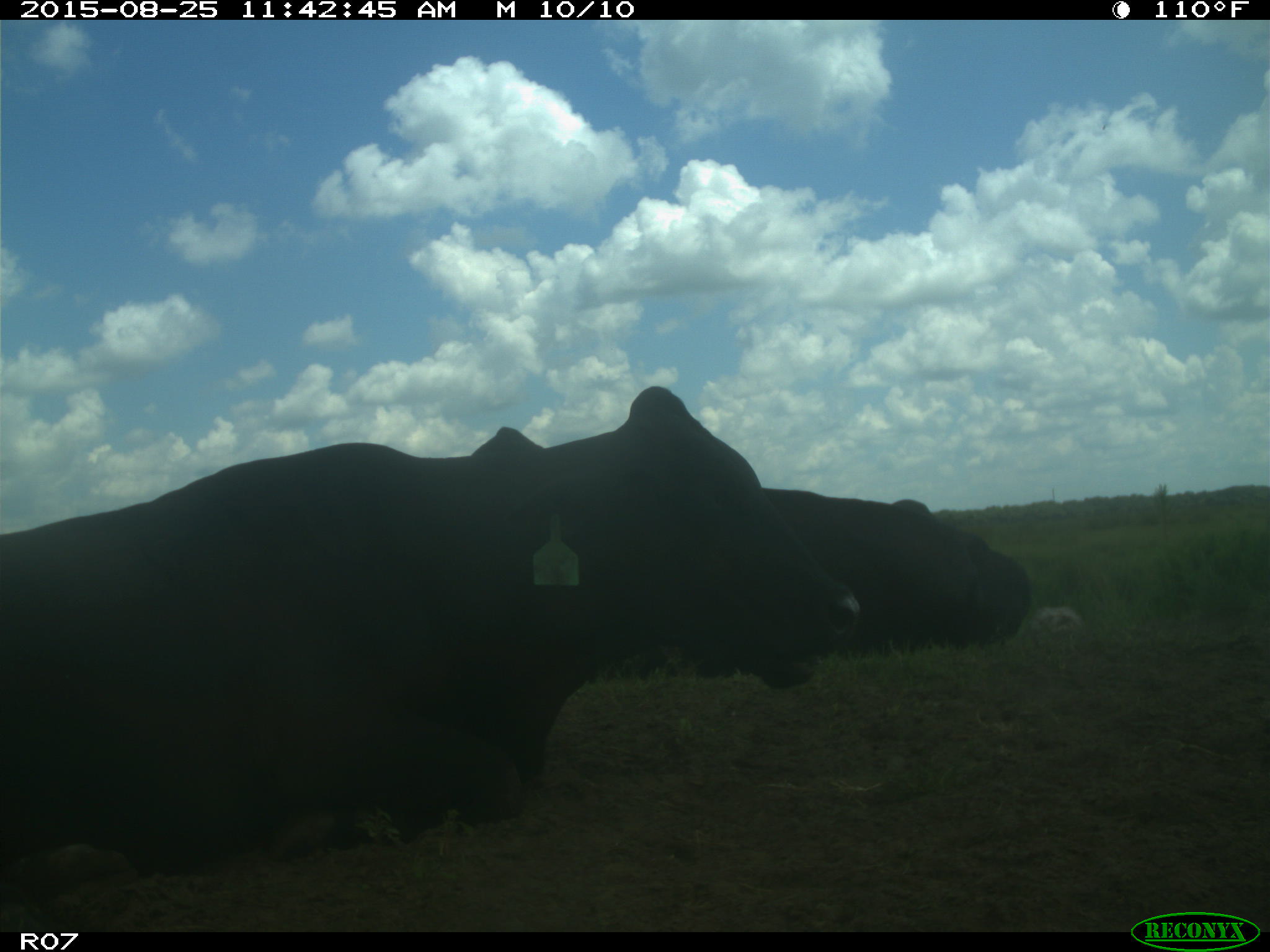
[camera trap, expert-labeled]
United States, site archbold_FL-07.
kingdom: Animalia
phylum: Chordata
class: Mammalia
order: Artiodactyla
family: Bovidae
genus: Bos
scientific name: Bos taurus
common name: domestic cow